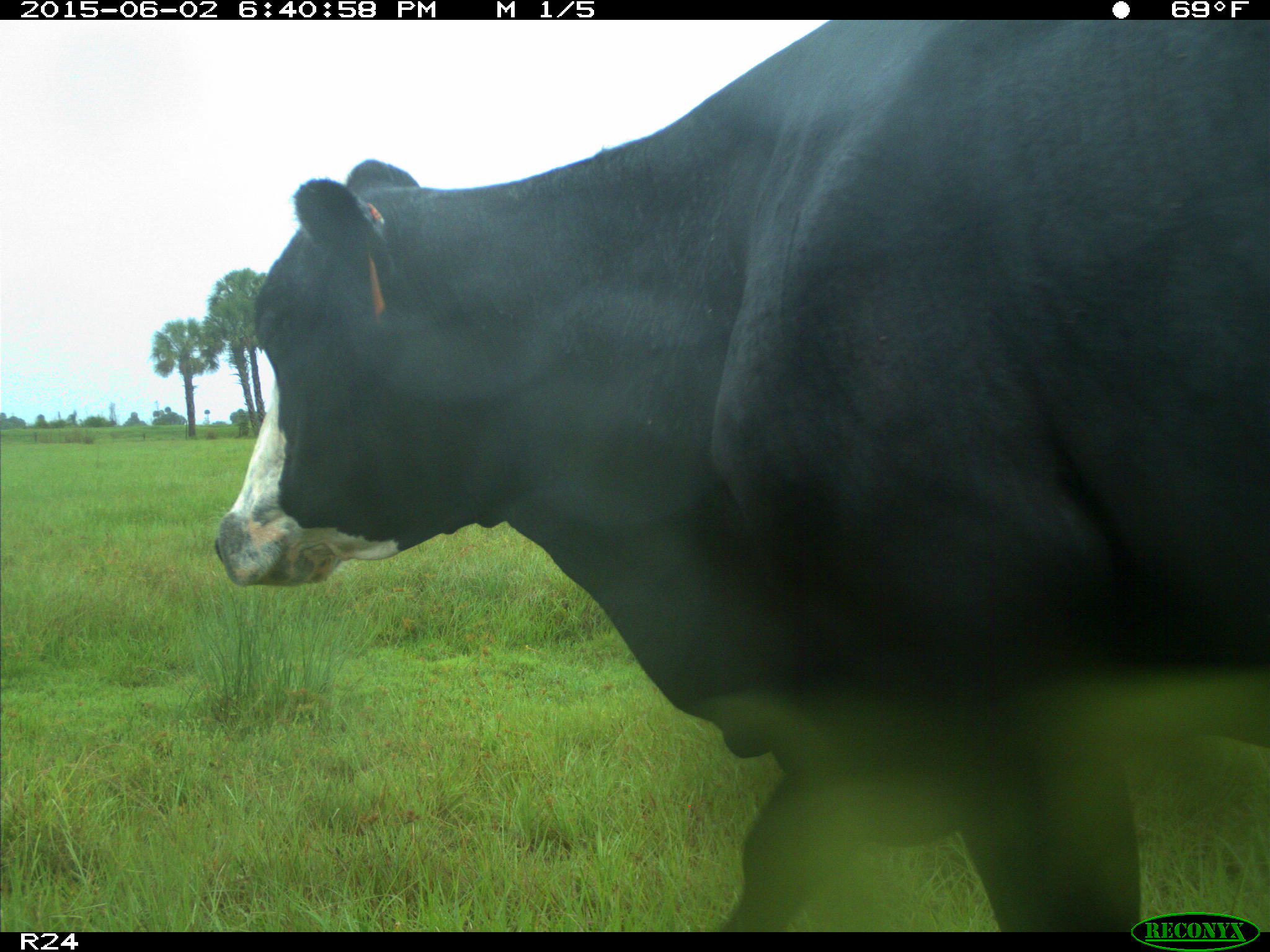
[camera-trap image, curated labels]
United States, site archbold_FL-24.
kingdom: Animalia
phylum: Chordata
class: Mammalia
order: Artiodactyla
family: Bovidae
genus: Bos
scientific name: Bos taurus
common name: domestic cow